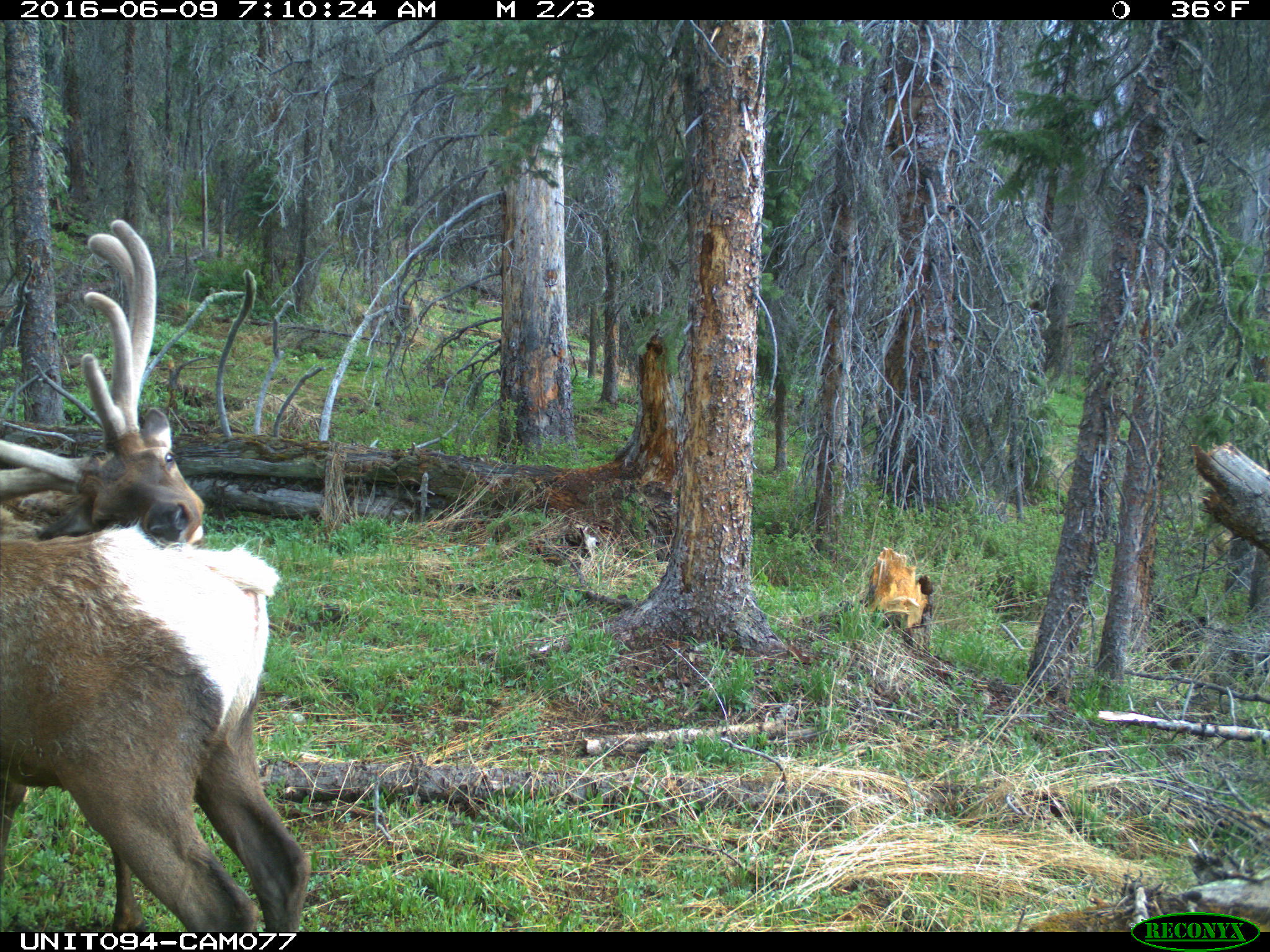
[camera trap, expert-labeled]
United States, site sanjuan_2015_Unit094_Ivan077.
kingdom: Animalia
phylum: Chordata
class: Mammalia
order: Artiodactyla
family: Cervidae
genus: Cervus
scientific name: Cervus elaphus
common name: red deer